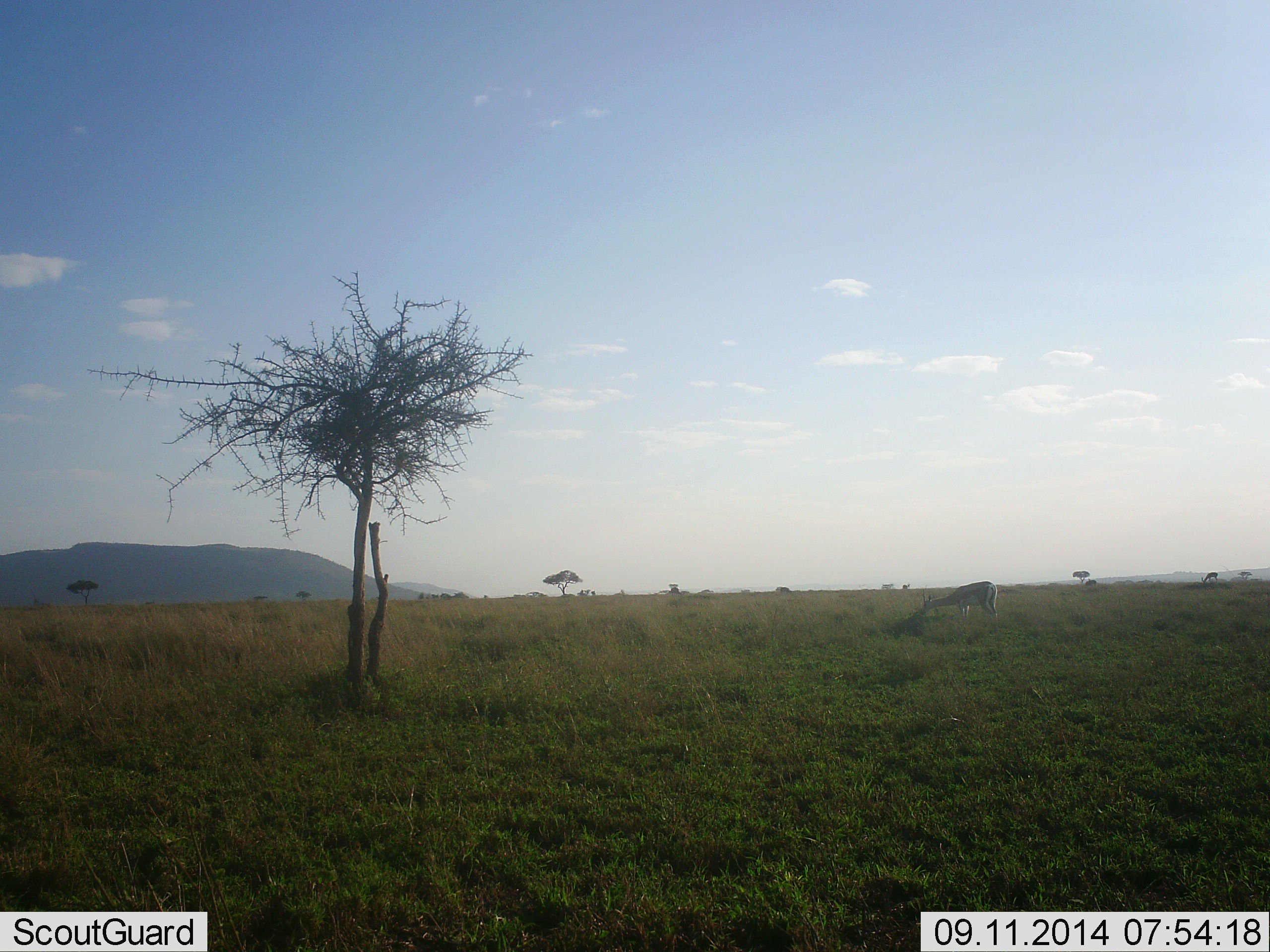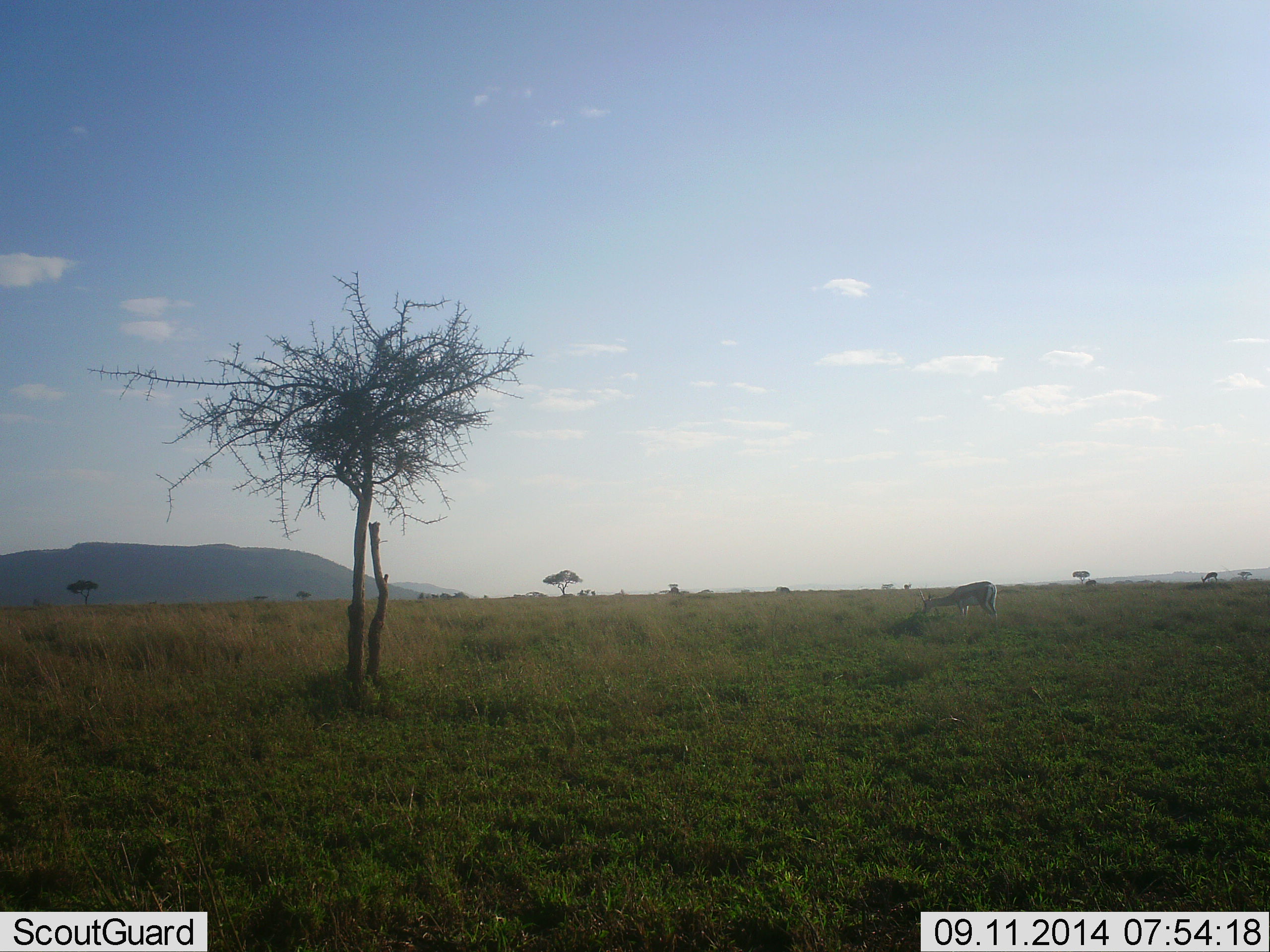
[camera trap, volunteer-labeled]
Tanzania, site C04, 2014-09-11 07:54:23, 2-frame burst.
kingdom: Animalia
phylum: Chordata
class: Mammalia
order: Artiodactyla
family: Bovidae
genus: Eudorcas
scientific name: Eudorcas thomsonii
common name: thomson's gazelle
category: gazellethomsons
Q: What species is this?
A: Gazellethomsons (thomson's gazelle) (Eudorcas thomsonii).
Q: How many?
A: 1.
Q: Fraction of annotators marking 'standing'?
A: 20%.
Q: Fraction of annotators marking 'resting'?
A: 0%.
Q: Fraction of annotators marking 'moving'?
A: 0%.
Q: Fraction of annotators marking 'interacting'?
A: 0%.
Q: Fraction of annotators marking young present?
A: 0%.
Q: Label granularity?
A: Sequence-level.